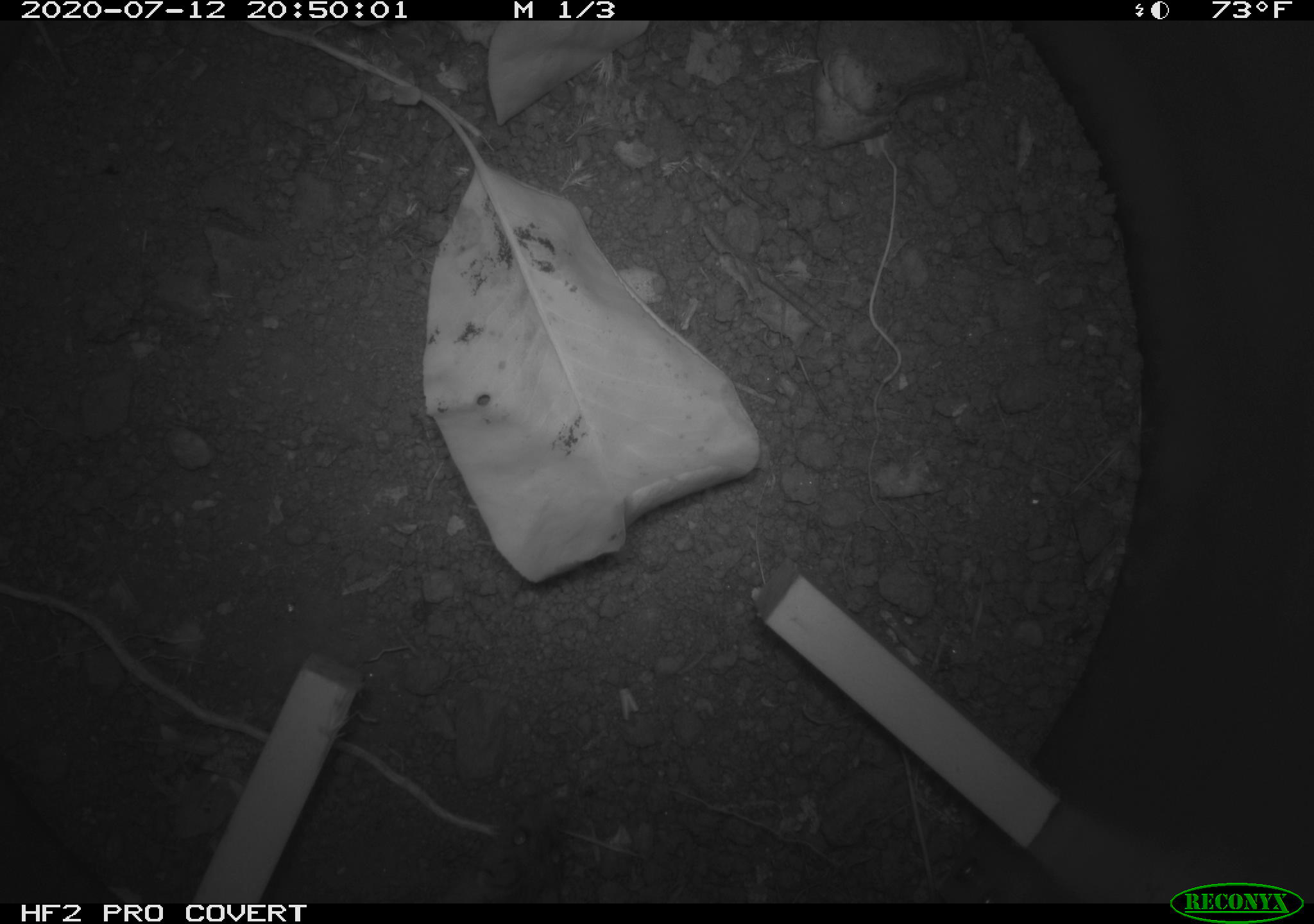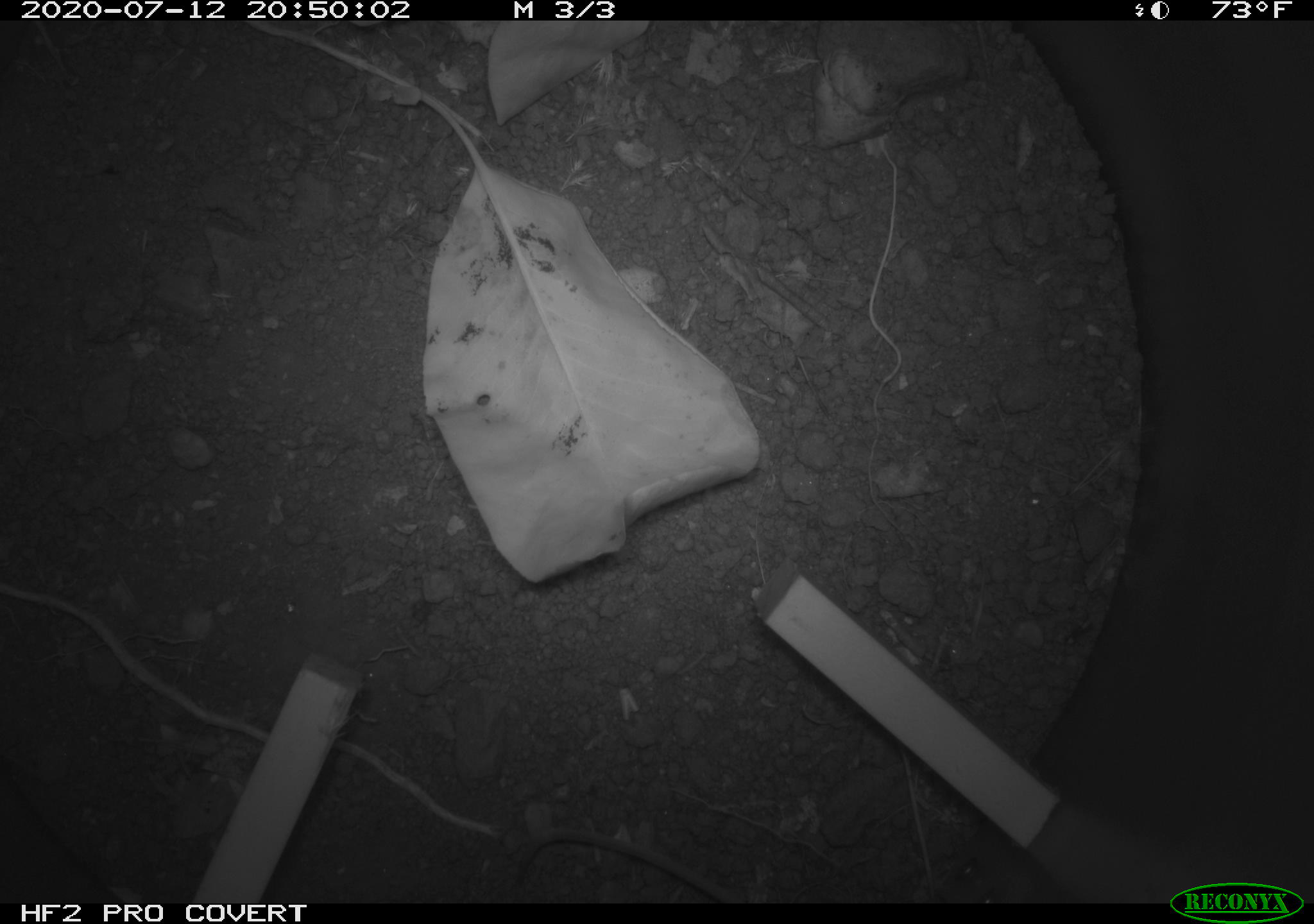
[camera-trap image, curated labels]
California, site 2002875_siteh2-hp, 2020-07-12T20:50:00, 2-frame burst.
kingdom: Animalia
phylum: Chordata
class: Mammalia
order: Rodentia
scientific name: Rodentia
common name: rodent